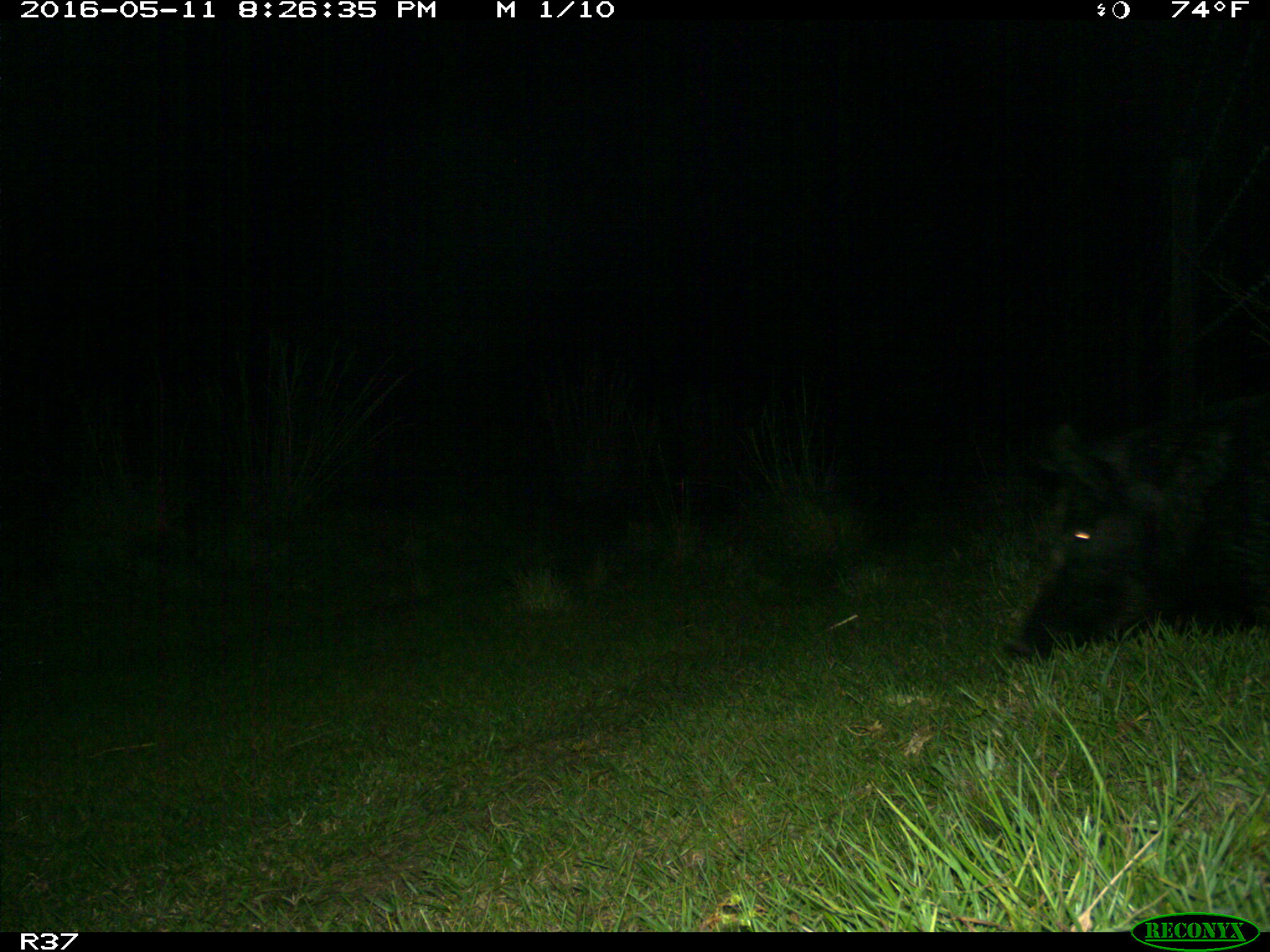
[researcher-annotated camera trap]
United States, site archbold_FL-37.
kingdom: Animalia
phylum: Chordata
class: Mammalia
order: Artiodactyla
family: Suidae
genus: Sus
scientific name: Sus scrofa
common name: wild boar